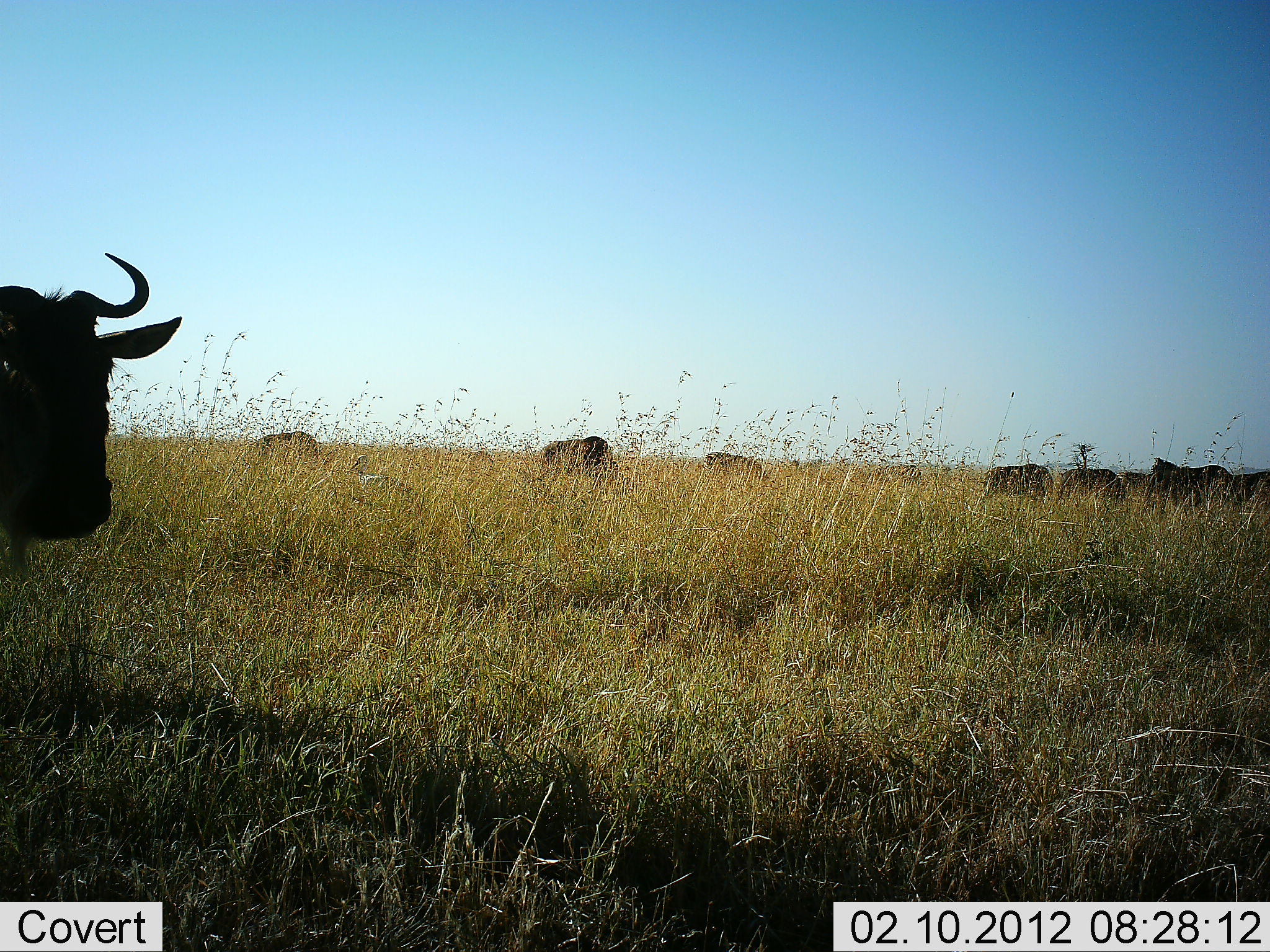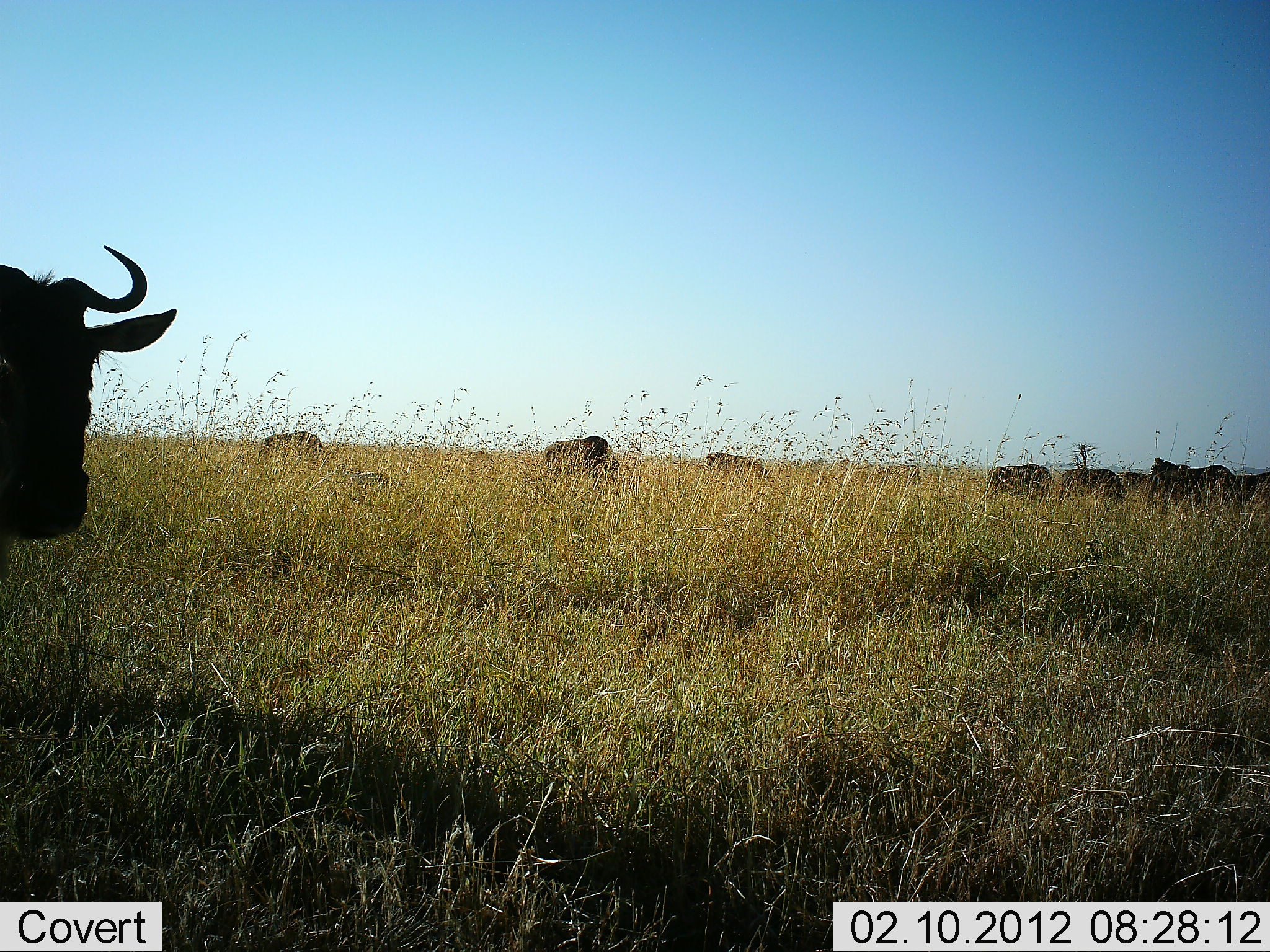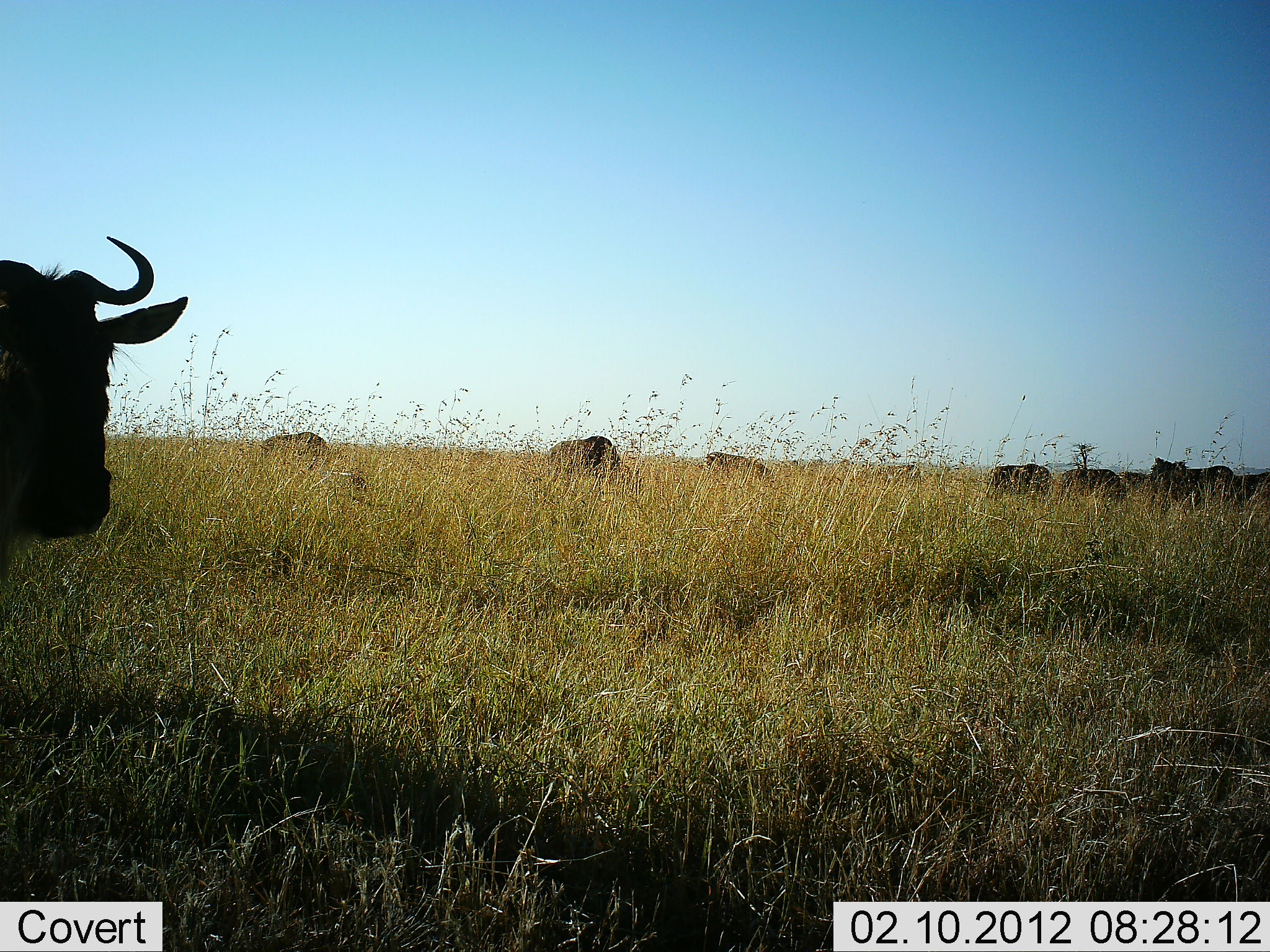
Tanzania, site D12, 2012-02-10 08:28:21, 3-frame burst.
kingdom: Animalia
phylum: Chordata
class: Mammalia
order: Artiodactyla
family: Bovidae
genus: Connochaetes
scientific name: Connochaetes taurinus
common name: blue wildebeest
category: wildebeest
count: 9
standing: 74%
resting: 7%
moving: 19%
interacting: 0%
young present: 4%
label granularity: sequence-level